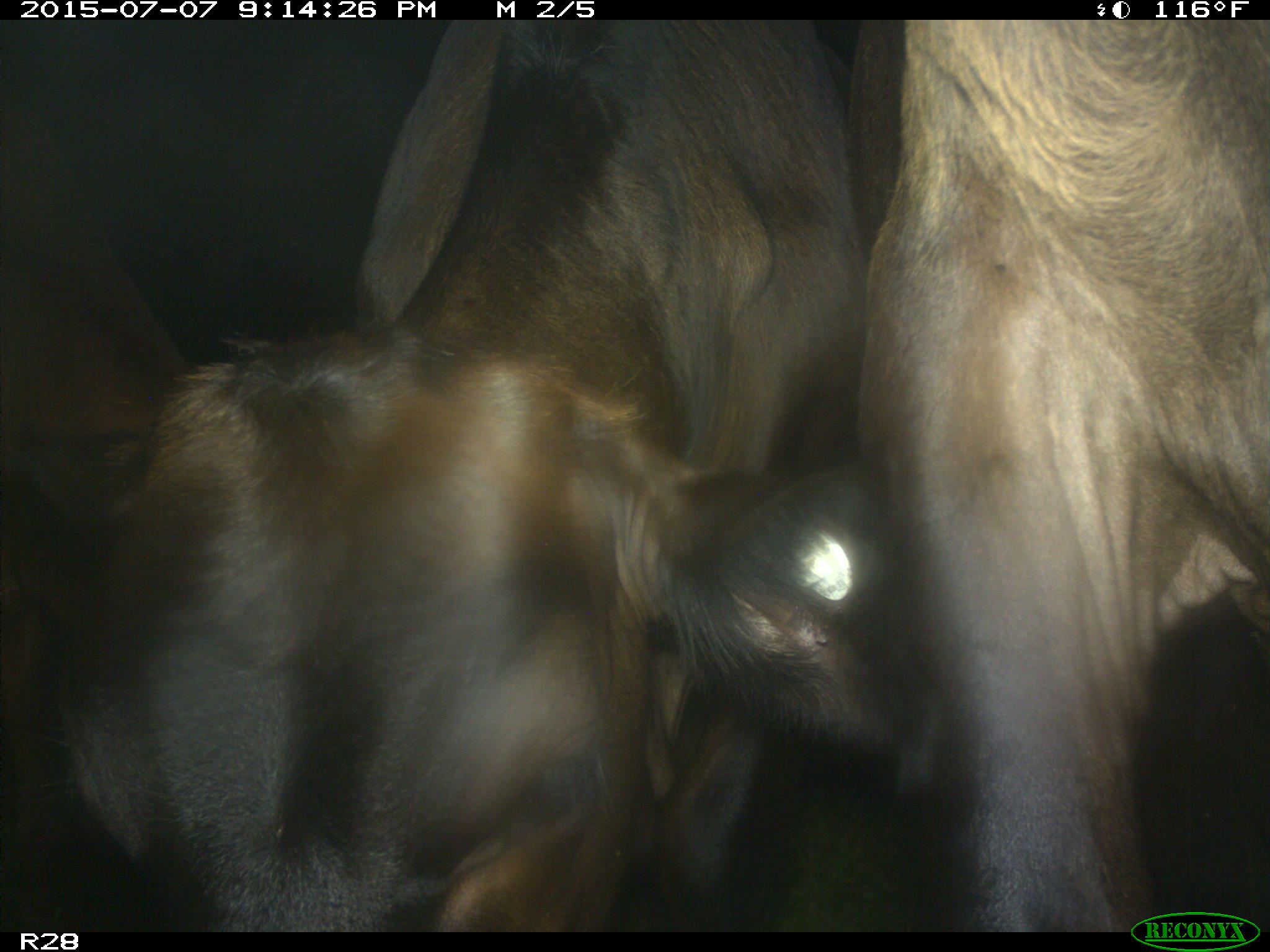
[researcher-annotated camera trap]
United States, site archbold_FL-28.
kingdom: Animalia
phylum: Chordata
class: Mammalia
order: Artiodactyla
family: Bovidae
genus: Bos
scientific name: Bos taurus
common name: domestic cow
Bos taurus (domestic cow).